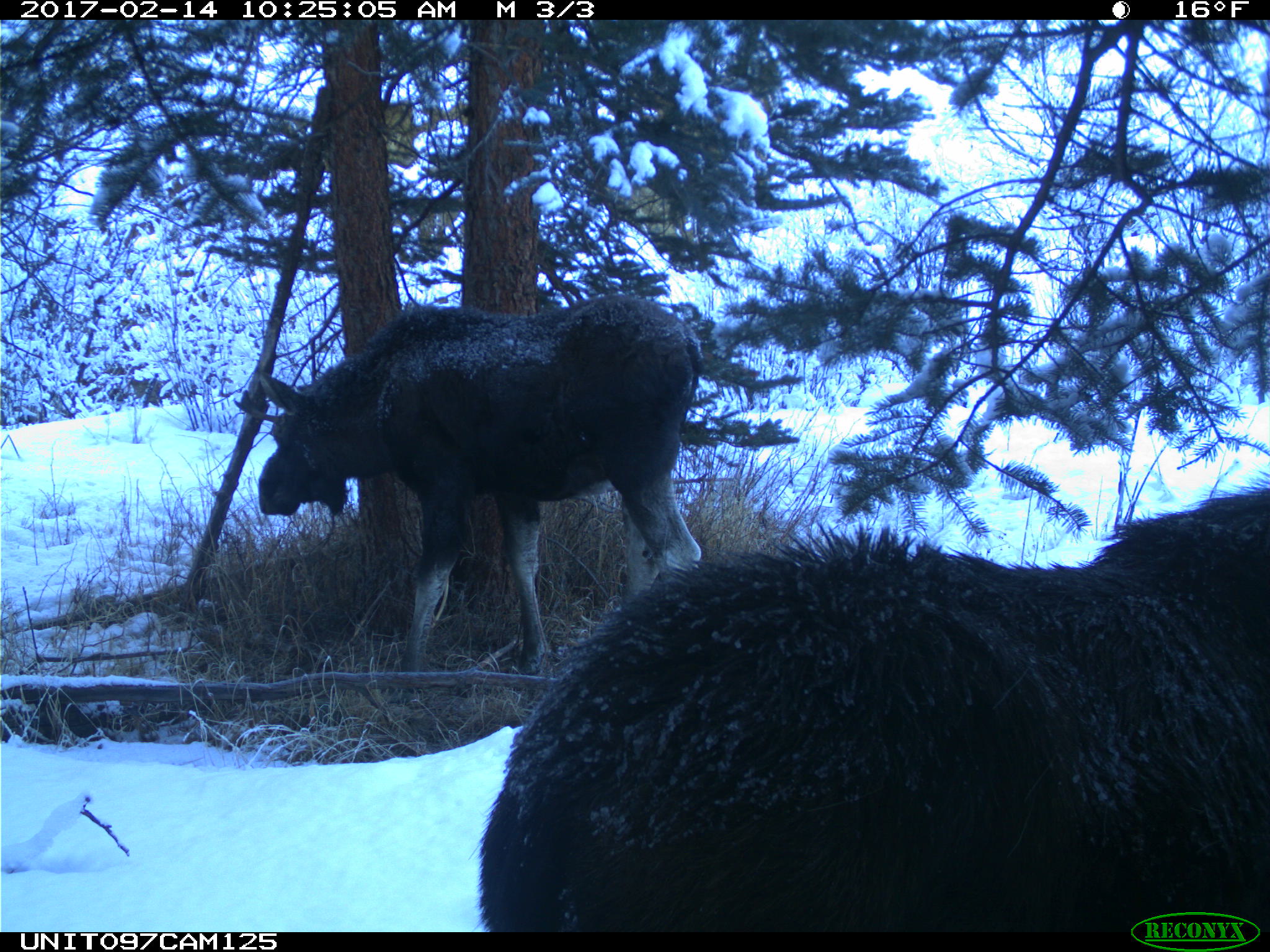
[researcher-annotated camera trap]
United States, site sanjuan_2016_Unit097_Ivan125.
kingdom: Animalia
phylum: Chordata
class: Mammalia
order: Artiodactyla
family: Cervidae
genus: Alces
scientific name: Alces alces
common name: moose